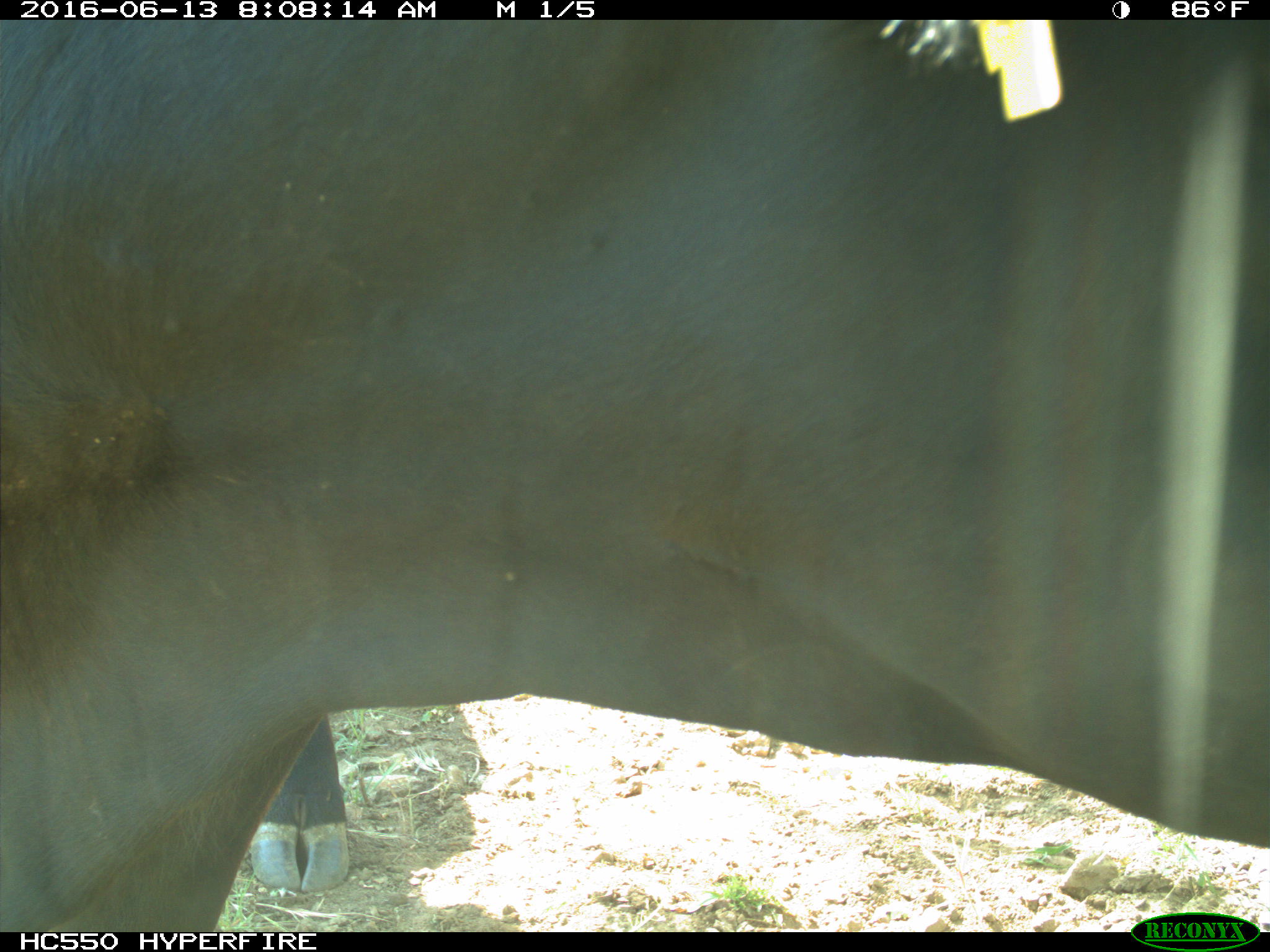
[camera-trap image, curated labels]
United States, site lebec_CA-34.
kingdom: Animalia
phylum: Chordata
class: Mammalia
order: Artiodactyla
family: Bovidae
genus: Bos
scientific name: Bos taurus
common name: domestic cow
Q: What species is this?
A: Bos taurus (domestic cow).